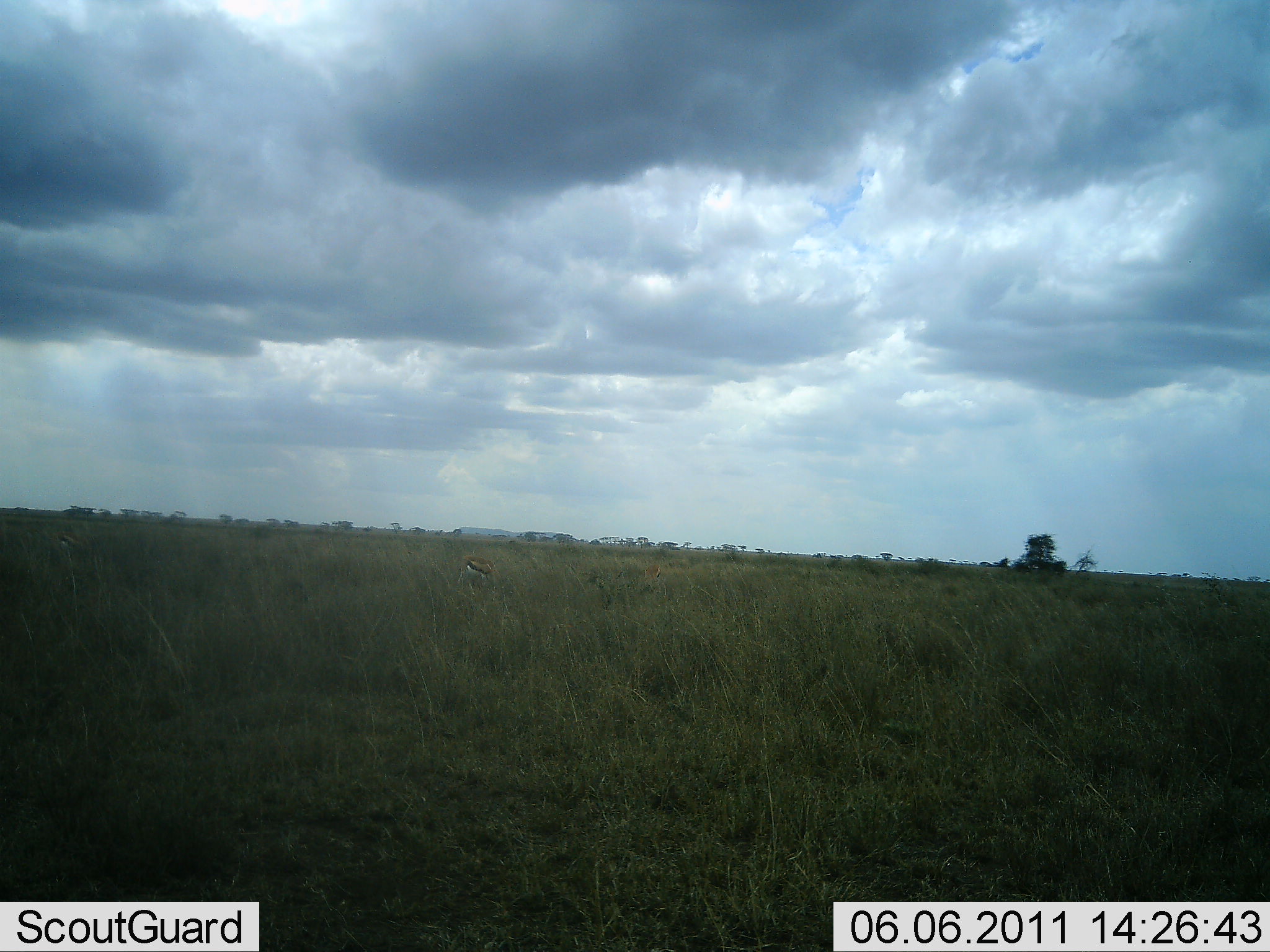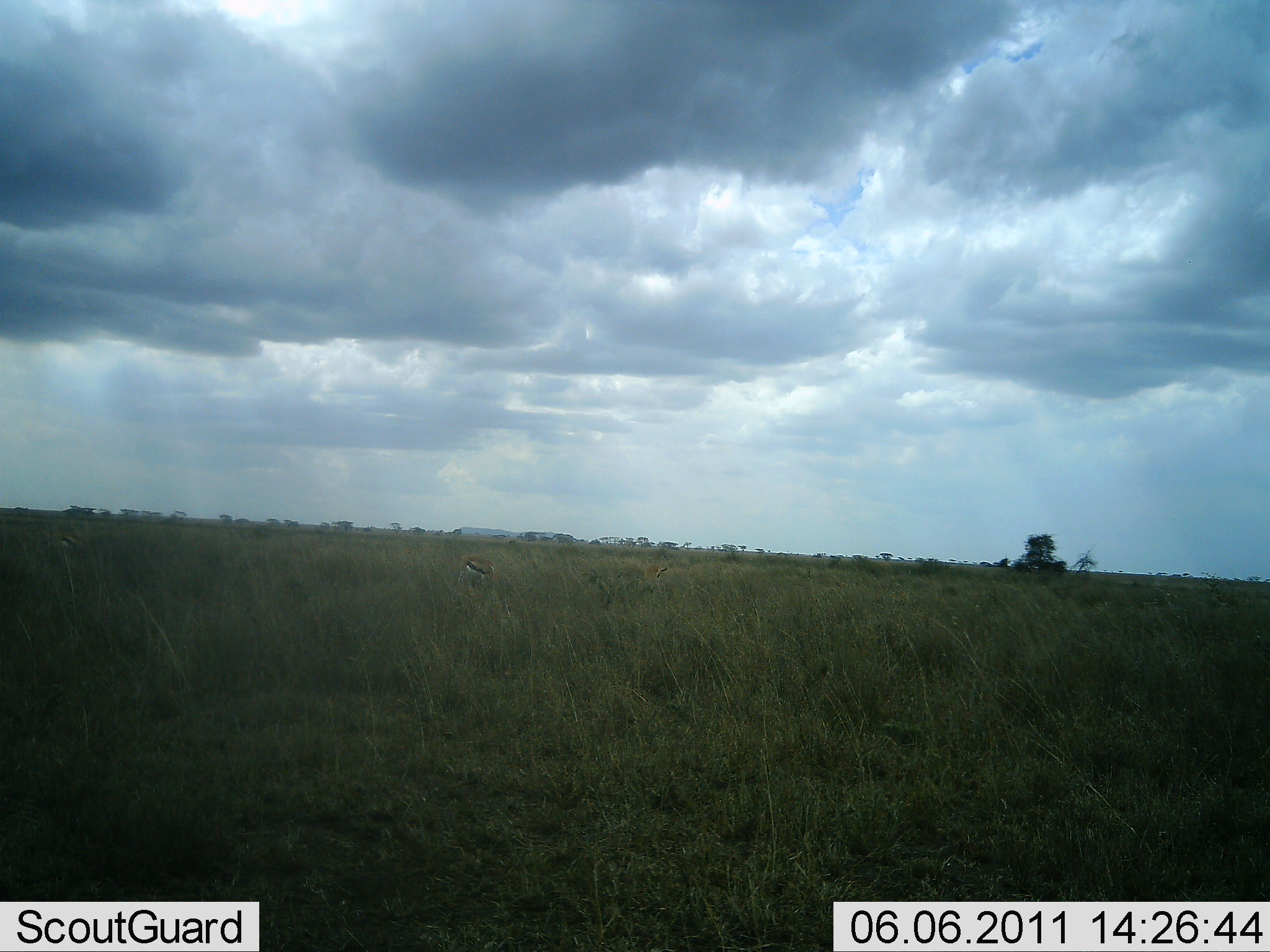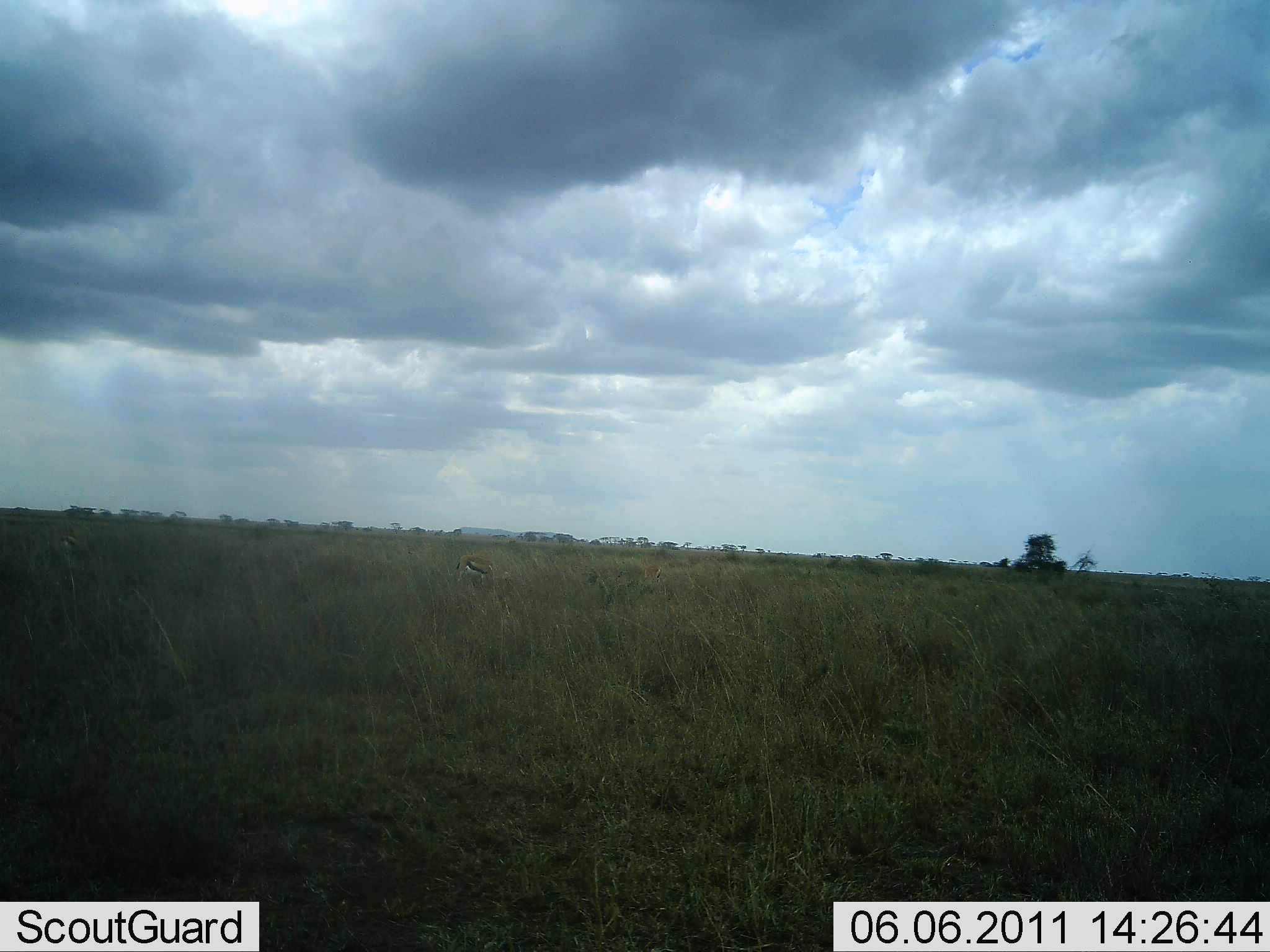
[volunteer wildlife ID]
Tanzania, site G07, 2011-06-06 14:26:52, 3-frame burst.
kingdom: Animalia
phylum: Chordata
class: Mammalia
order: Artiodactyla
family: Bovidae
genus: Eudorcas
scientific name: Eudorcas thomsonii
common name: thomson's gazelle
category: gazellethomsons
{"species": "gazellethomsons (thomson's gazelle) (Eudorcas thomsonii)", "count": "1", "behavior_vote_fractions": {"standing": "27%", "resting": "0%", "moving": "0%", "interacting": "0%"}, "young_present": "0%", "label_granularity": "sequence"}